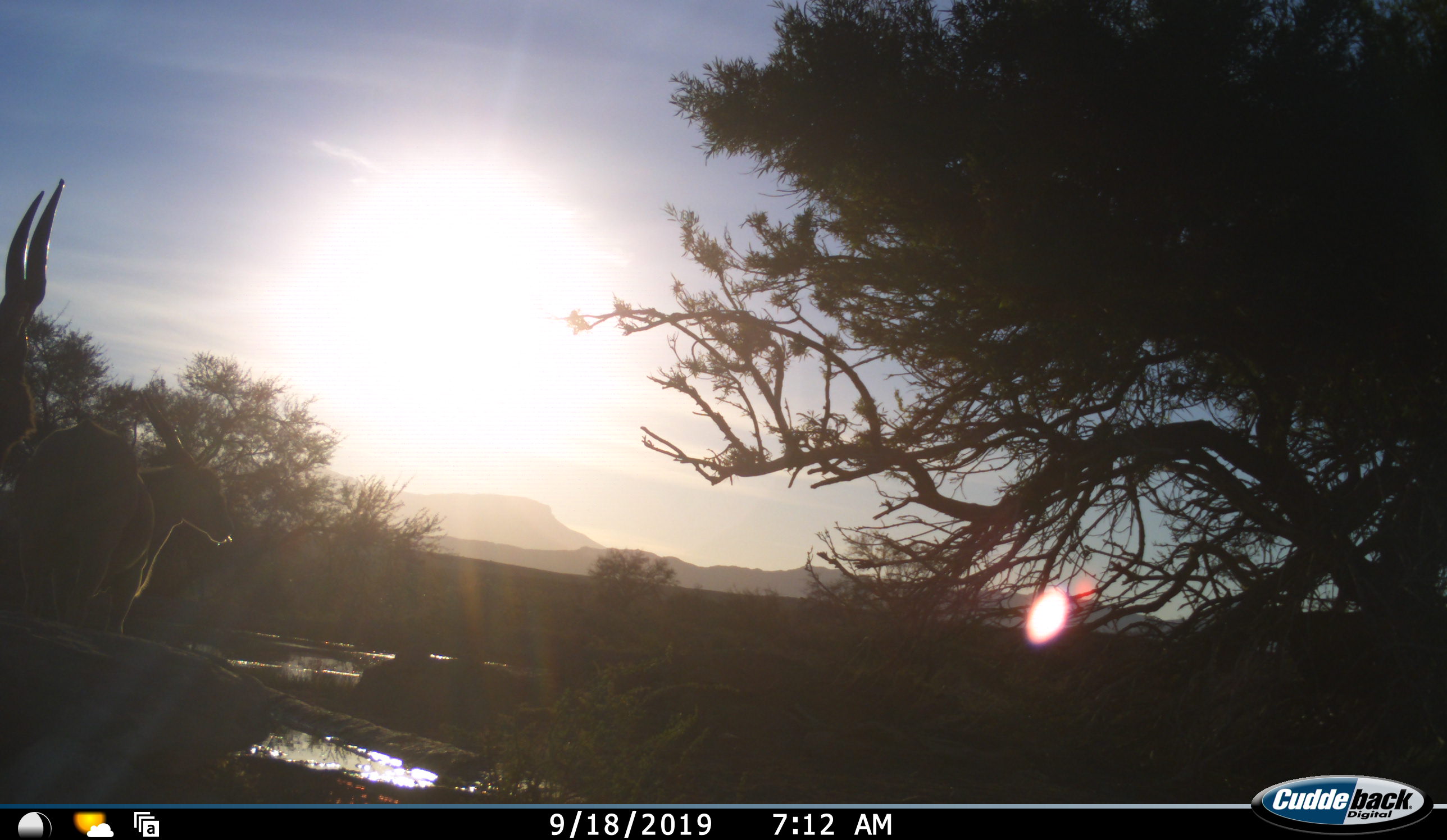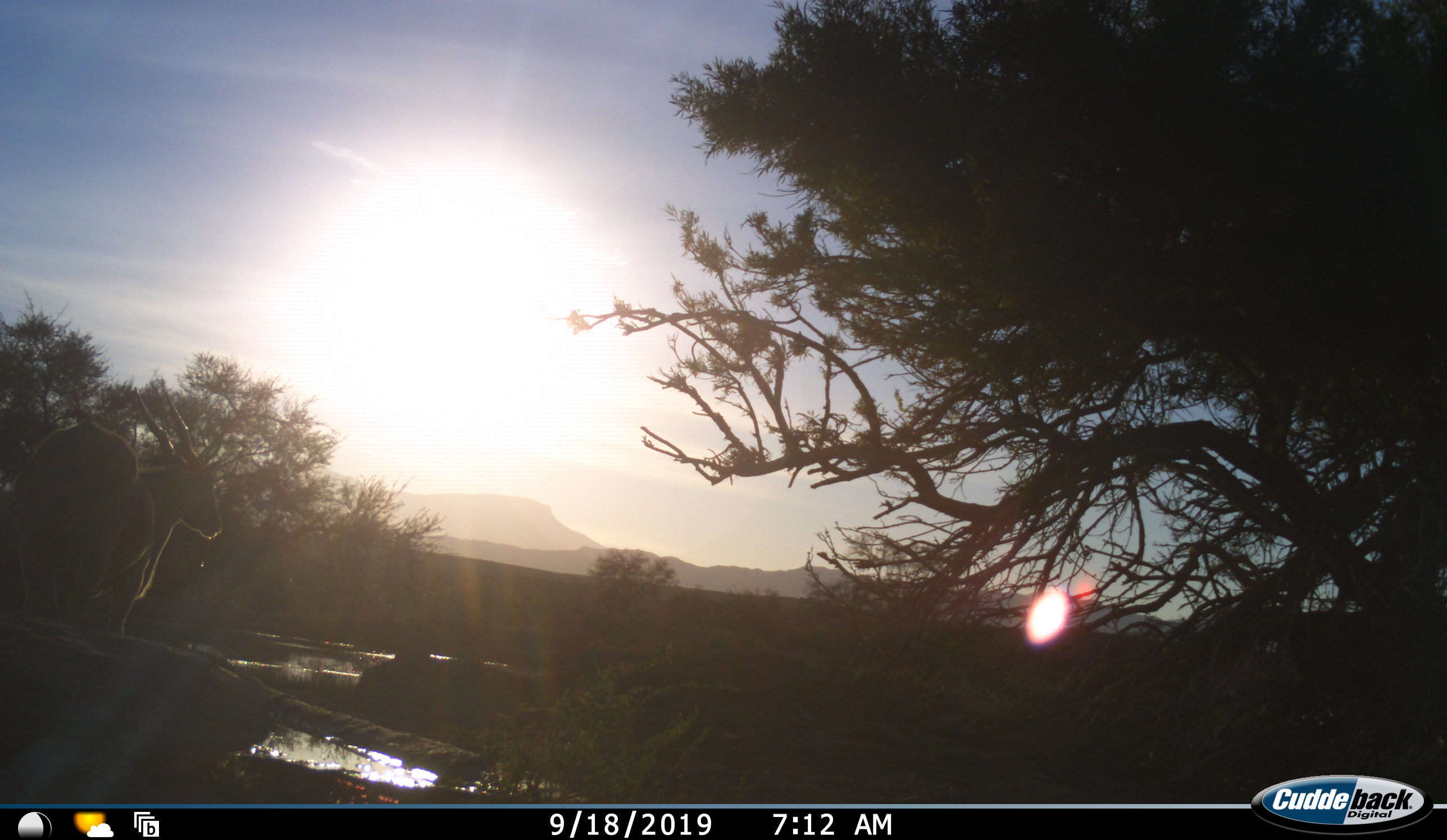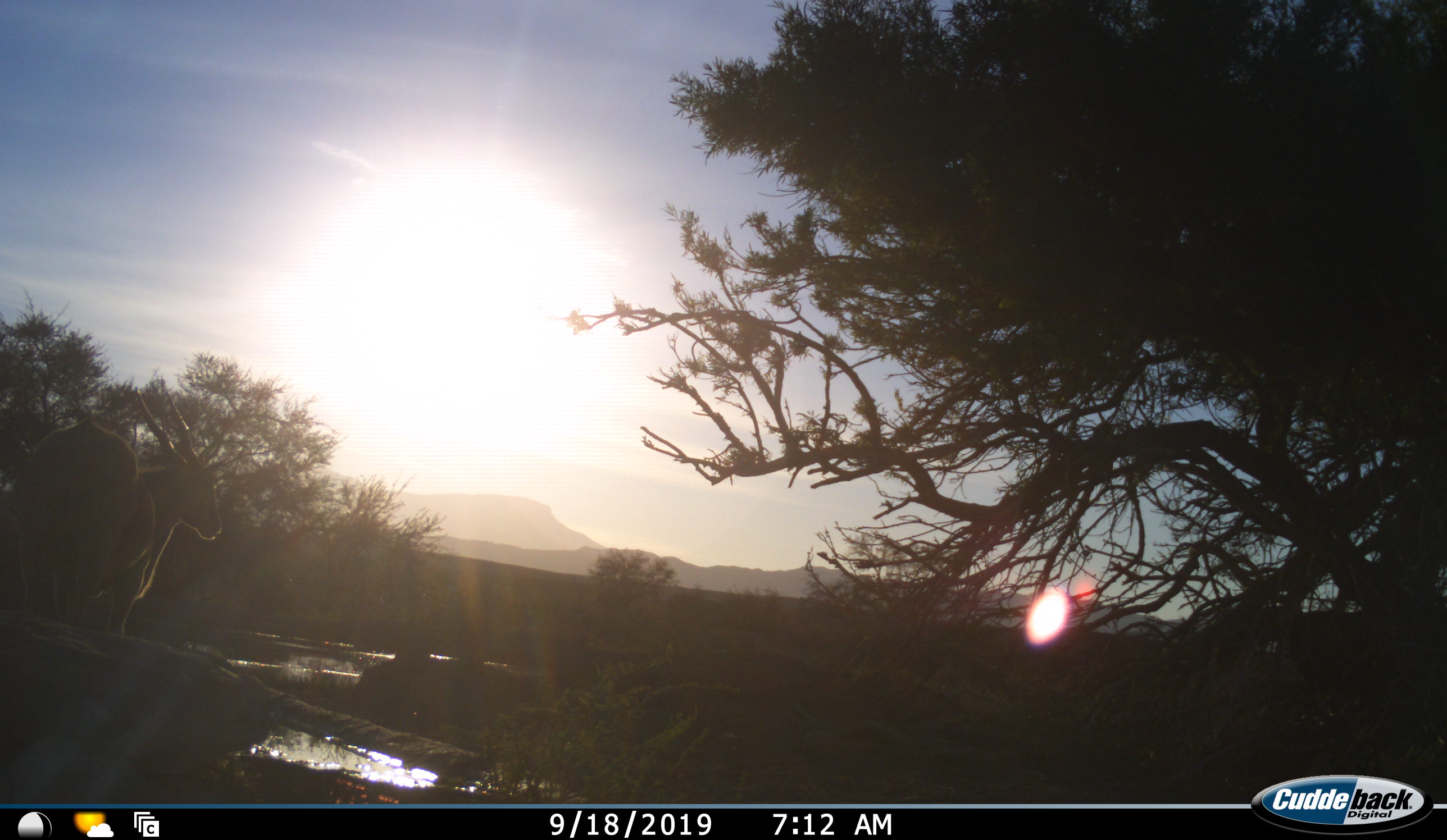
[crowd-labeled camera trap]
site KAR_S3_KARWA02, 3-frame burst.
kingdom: Animalia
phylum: Chordata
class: Mammalia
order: Artiodactyla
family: Bovidae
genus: Tragelaphus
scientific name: Tragelaphus oryx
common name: eland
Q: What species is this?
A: Eland (Tragelaphus oryx).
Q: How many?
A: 2.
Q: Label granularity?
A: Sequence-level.